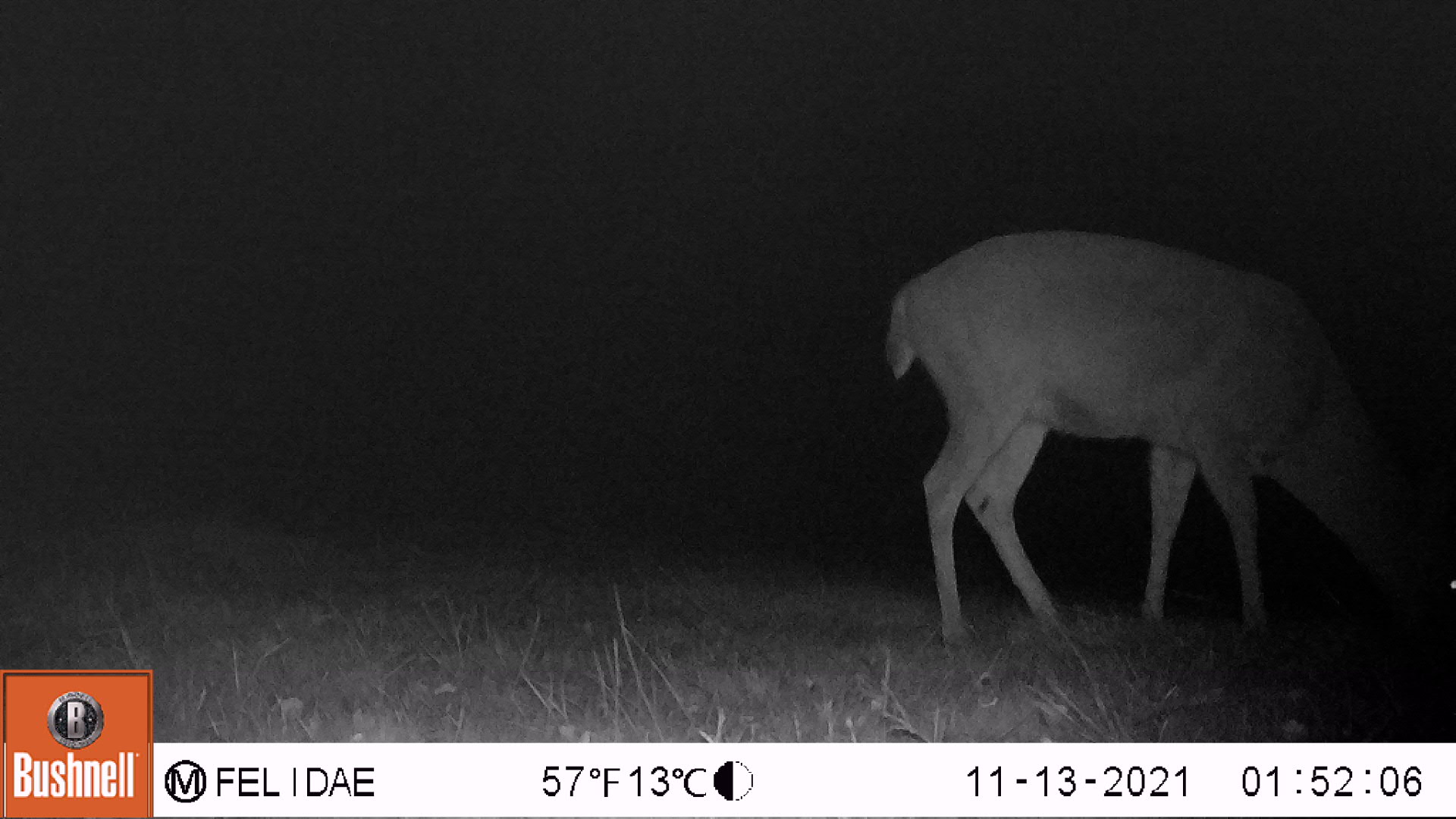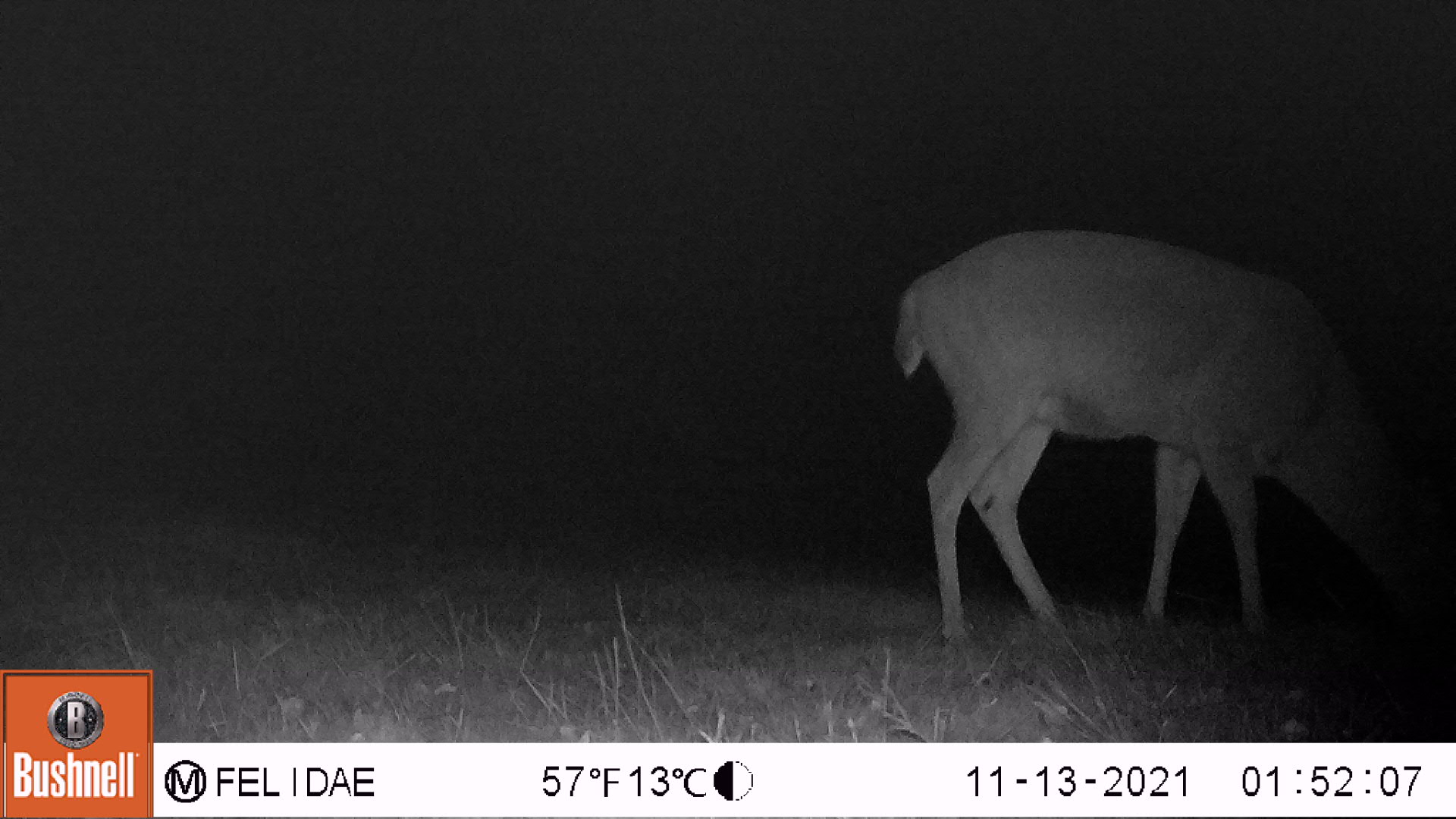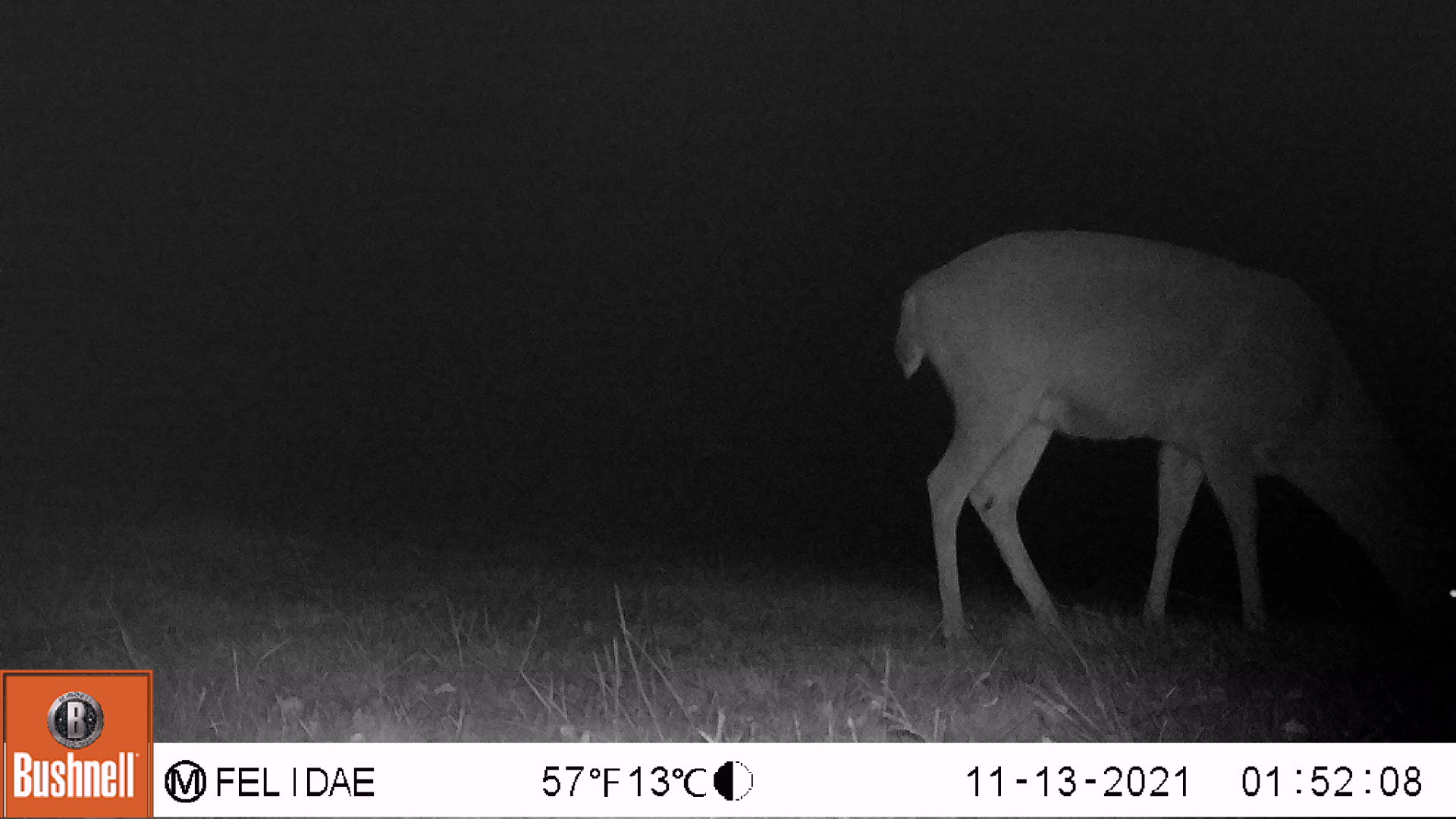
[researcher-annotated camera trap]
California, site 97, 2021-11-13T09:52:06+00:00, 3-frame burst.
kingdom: Animalia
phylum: Chordata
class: Mammalia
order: Artiodactyla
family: Cervidae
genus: Odocoileus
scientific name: Odocoileus hemionus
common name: mule deer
Mule deer (Odocoileus hemionus).